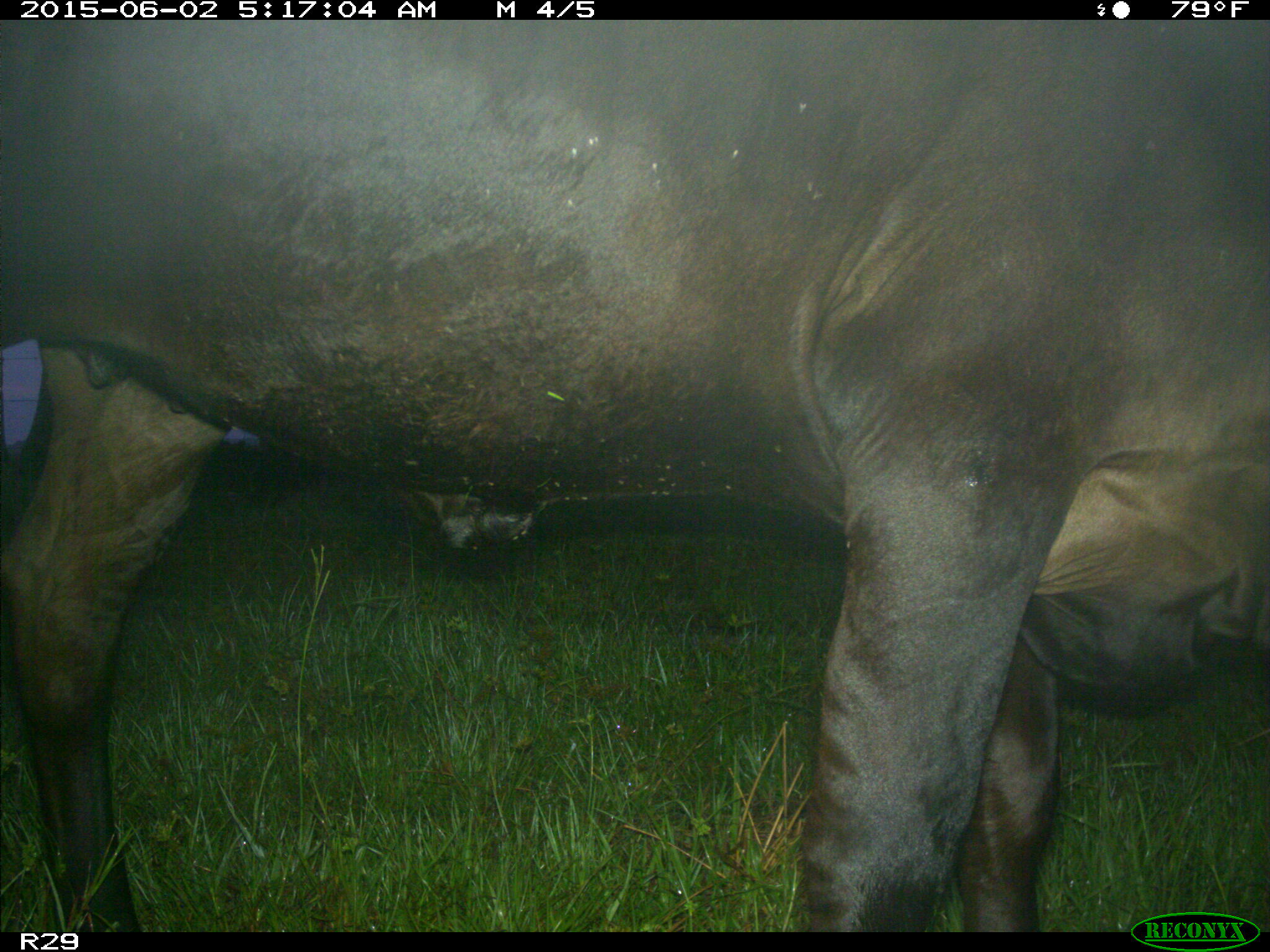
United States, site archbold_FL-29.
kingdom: Animalia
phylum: Chordata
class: Mammalia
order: Artiodactyla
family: Bovidae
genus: Bos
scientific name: Bos taurus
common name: domestic cow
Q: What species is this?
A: Bos taurus (domestic cow).